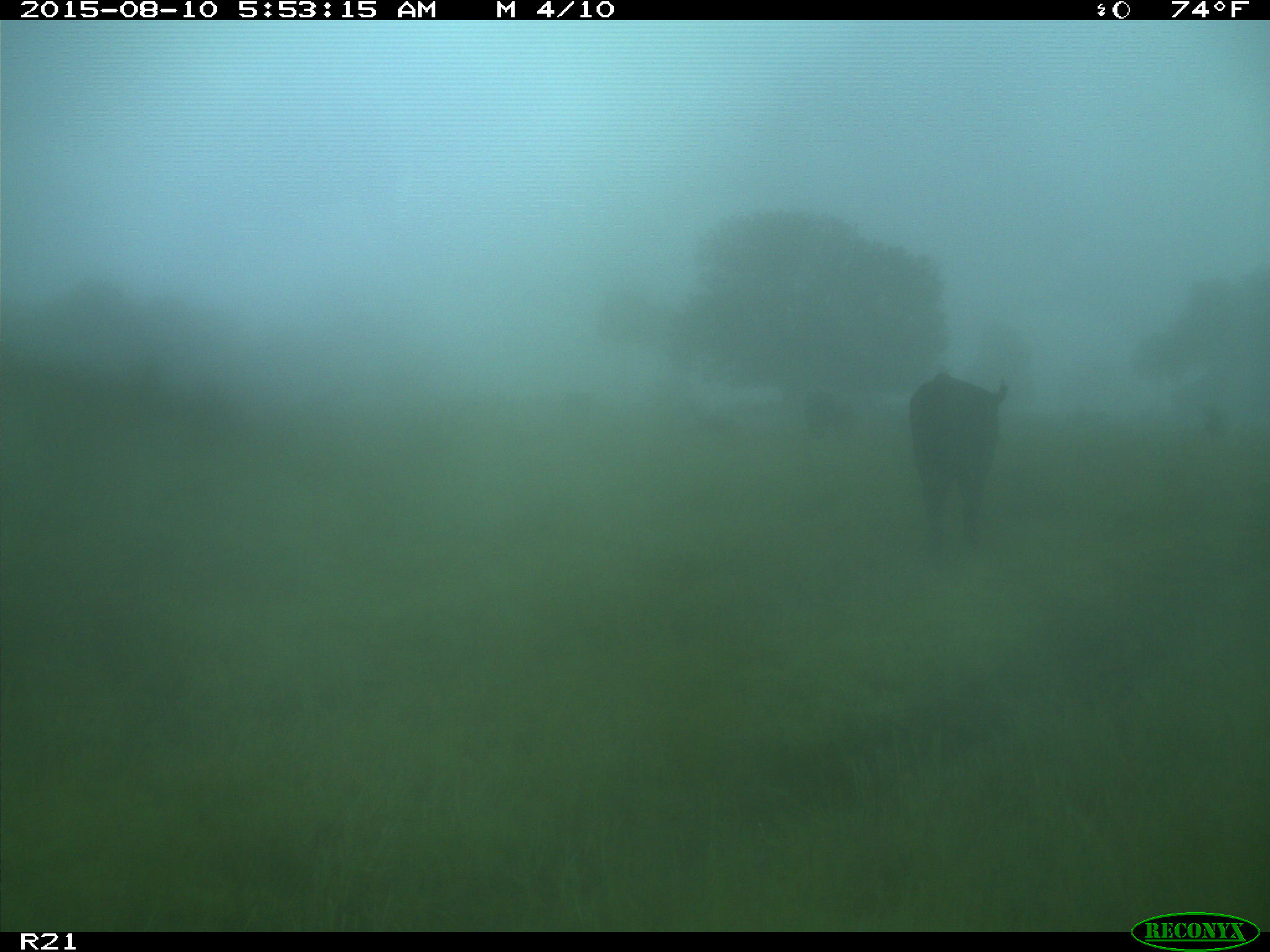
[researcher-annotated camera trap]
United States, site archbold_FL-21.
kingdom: Animalia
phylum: Chordata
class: Mammalia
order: Artiodactyla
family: Bovidae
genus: Bos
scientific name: Bos taurus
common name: domestic cow